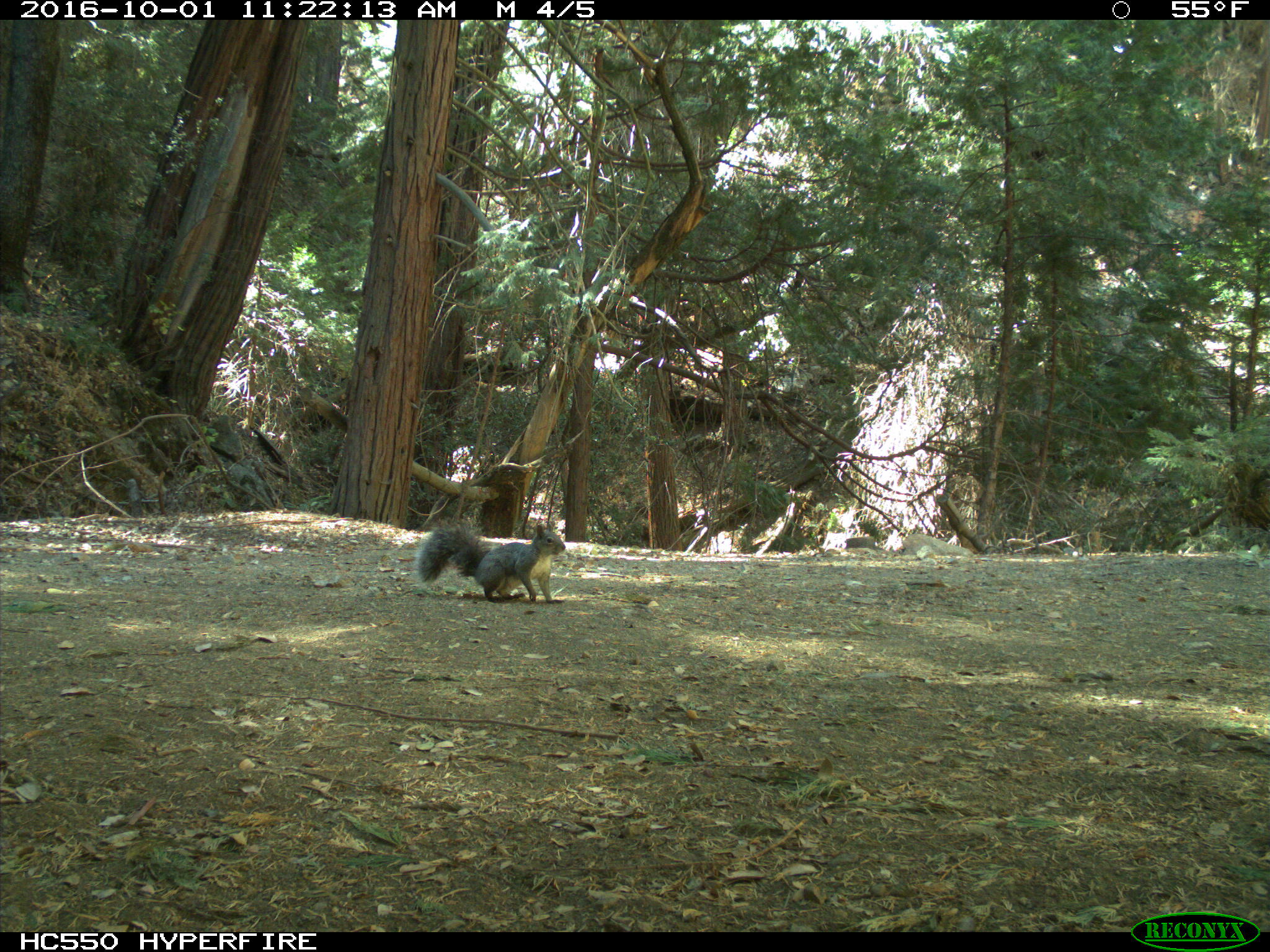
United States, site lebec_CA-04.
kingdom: Animalia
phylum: Chordata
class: Mammalia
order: Rodentia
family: Sciuridae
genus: Sciurus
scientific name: Sciurus carolinensis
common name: eastern gray squirrel